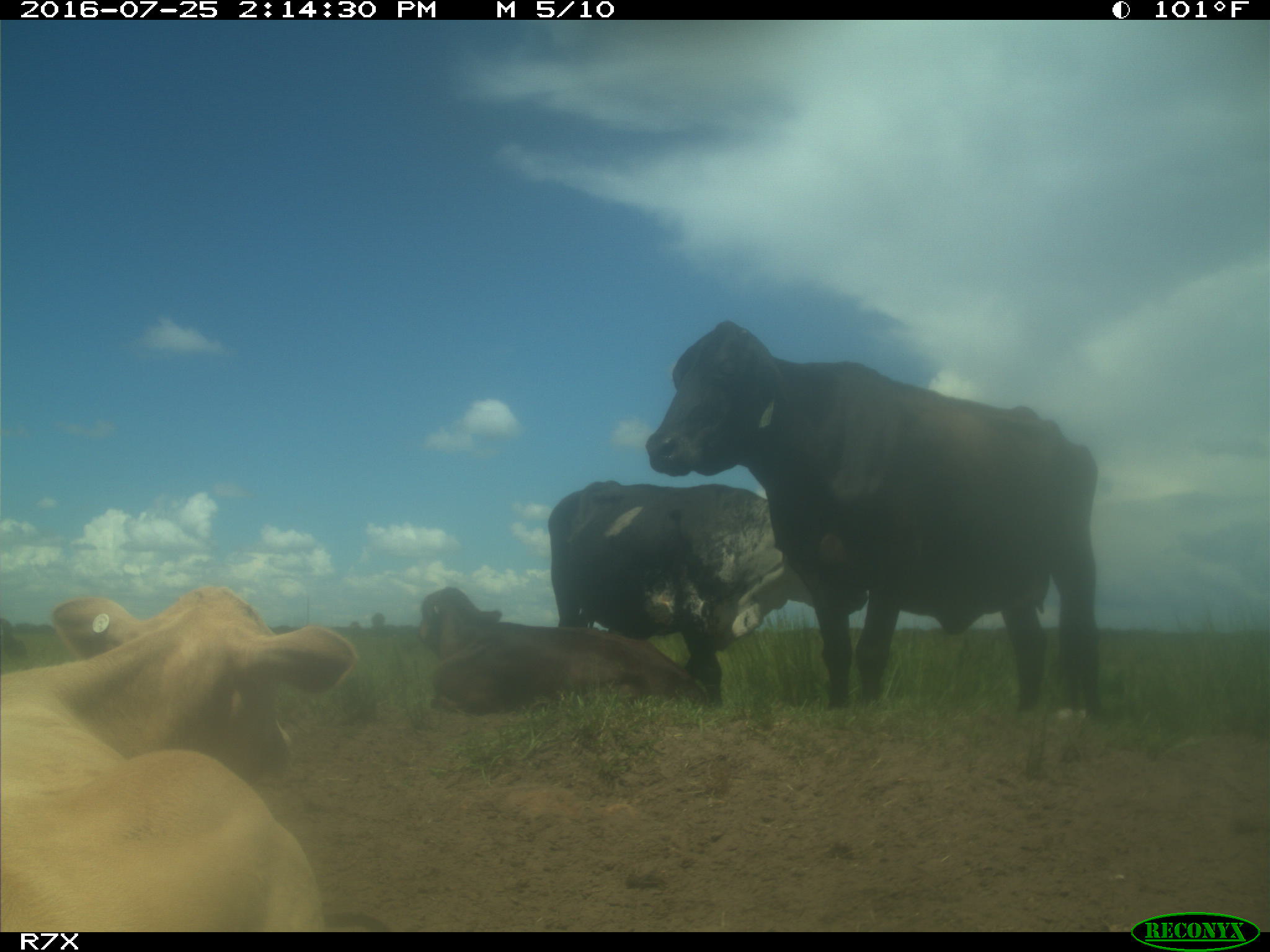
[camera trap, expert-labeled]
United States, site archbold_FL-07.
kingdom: Animalia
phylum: Chordata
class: Mammalia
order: Artiodactyla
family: Bovidae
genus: Bos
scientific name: Bos taurus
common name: domestic cow